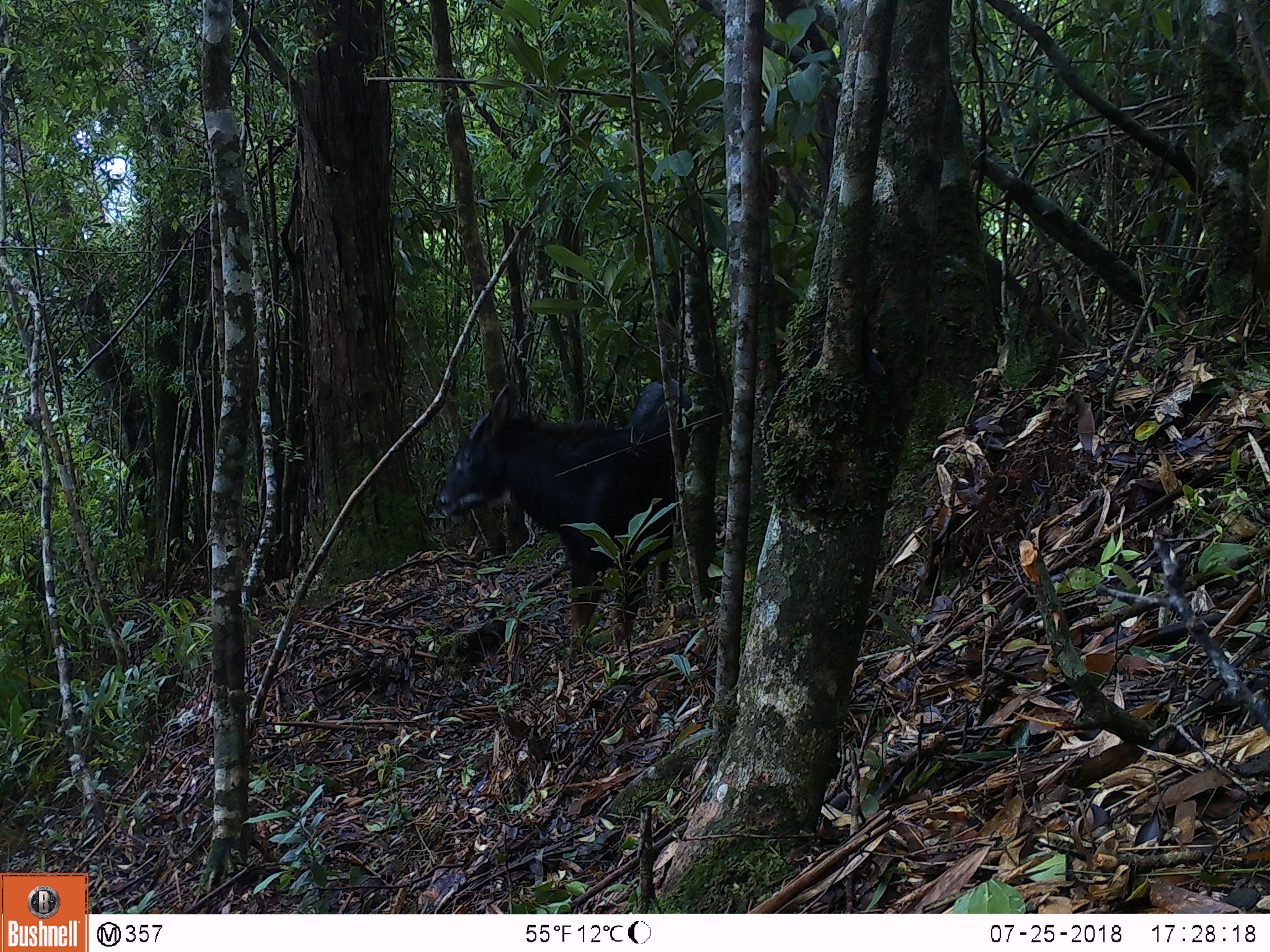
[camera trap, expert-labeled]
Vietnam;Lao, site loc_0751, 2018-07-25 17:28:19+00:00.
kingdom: Animalia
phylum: Chordata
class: Mammalia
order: Artiodactyla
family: Bovidae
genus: Capricornis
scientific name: Capricornis sumatraensis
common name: chinese serow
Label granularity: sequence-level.